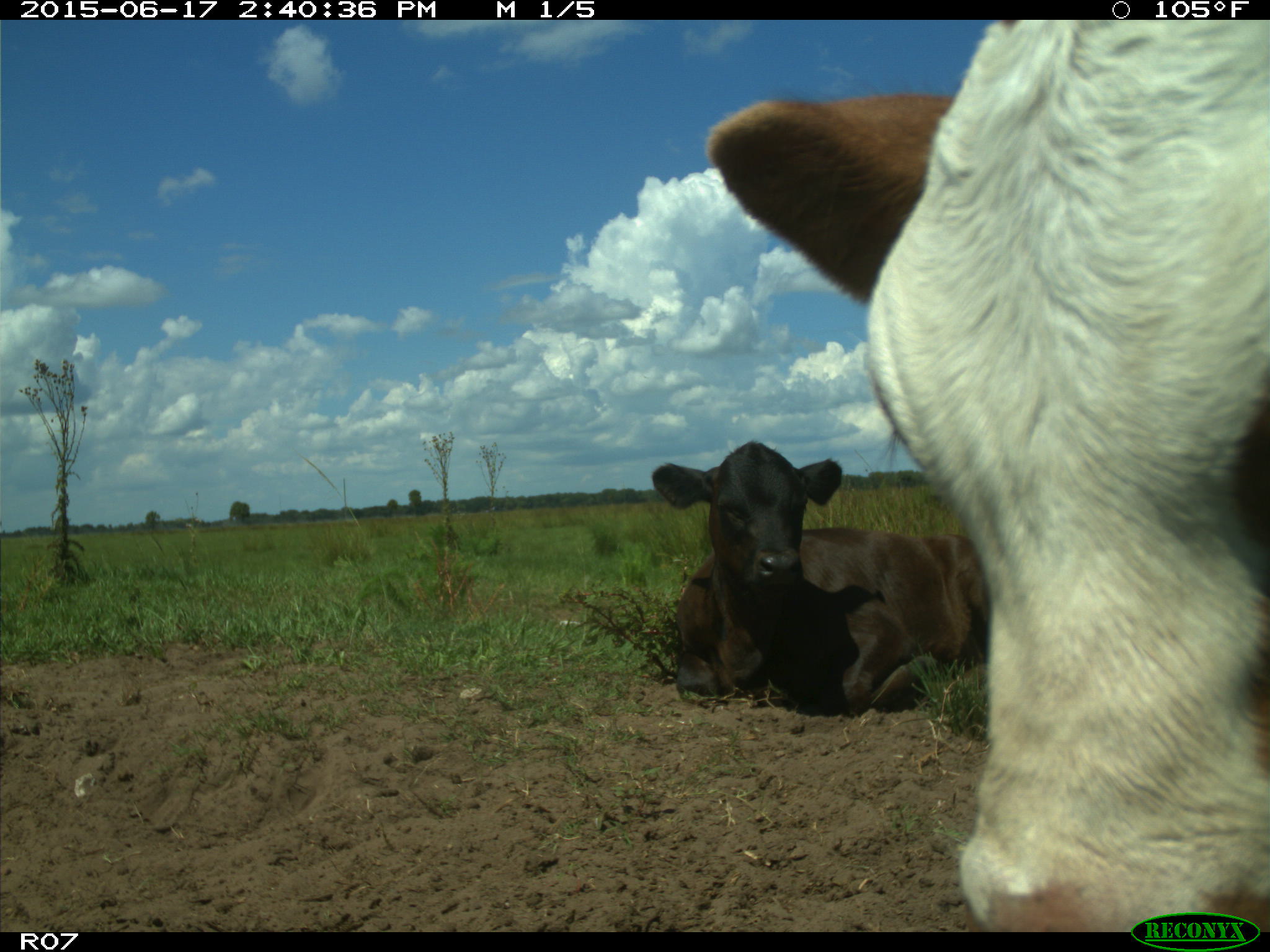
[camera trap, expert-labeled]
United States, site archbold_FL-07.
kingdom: Animalia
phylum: Chordata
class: Mammalia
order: Artiodactyla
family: Bovidae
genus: Bos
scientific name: Bos taurus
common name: domestic cow